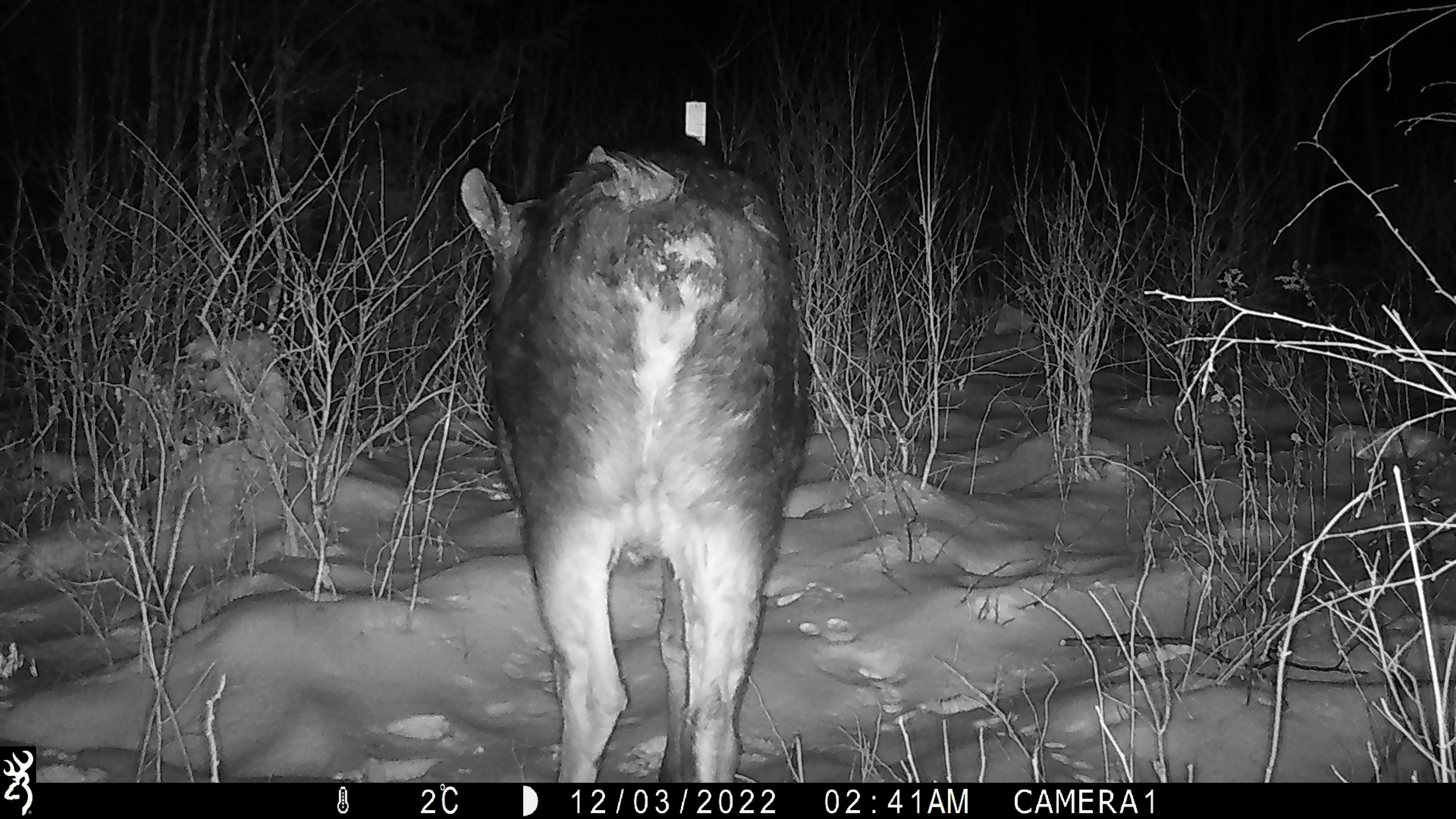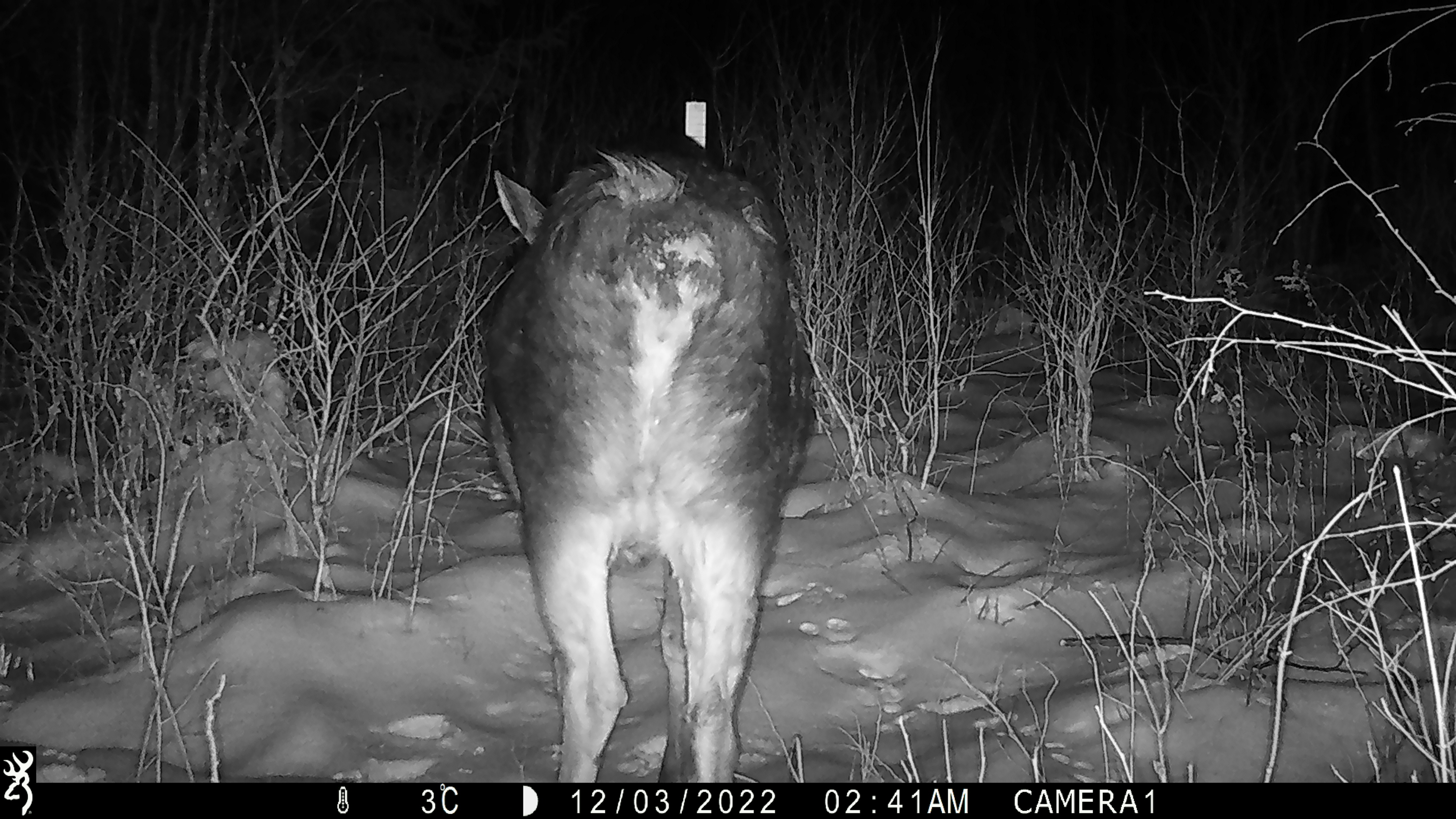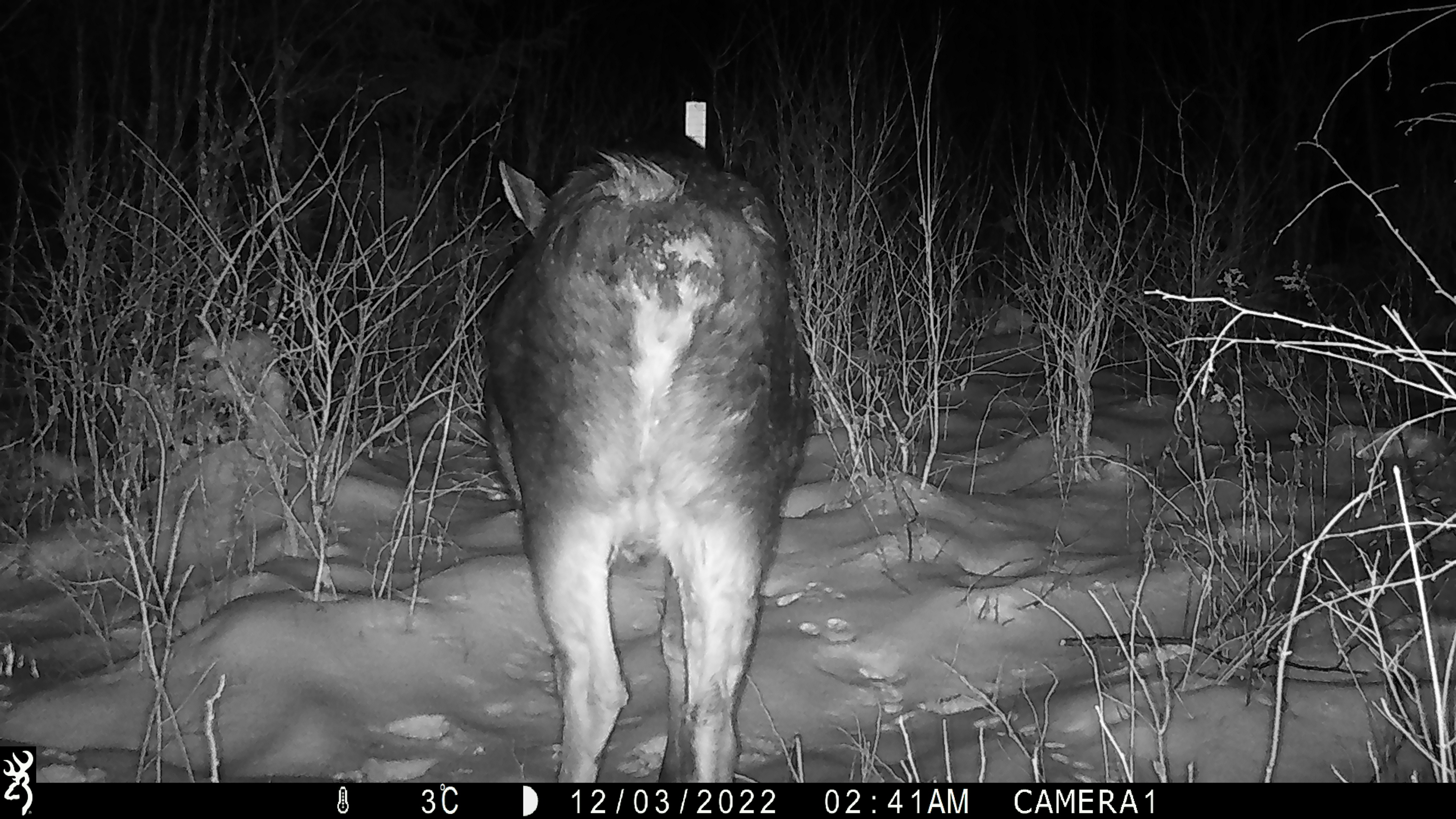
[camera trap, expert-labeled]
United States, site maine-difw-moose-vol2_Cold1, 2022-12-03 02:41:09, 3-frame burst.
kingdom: Animalia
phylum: Chordata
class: Mammalia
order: Artiodactyla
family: Cervidae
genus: Alces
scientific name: Alces alces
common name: moose